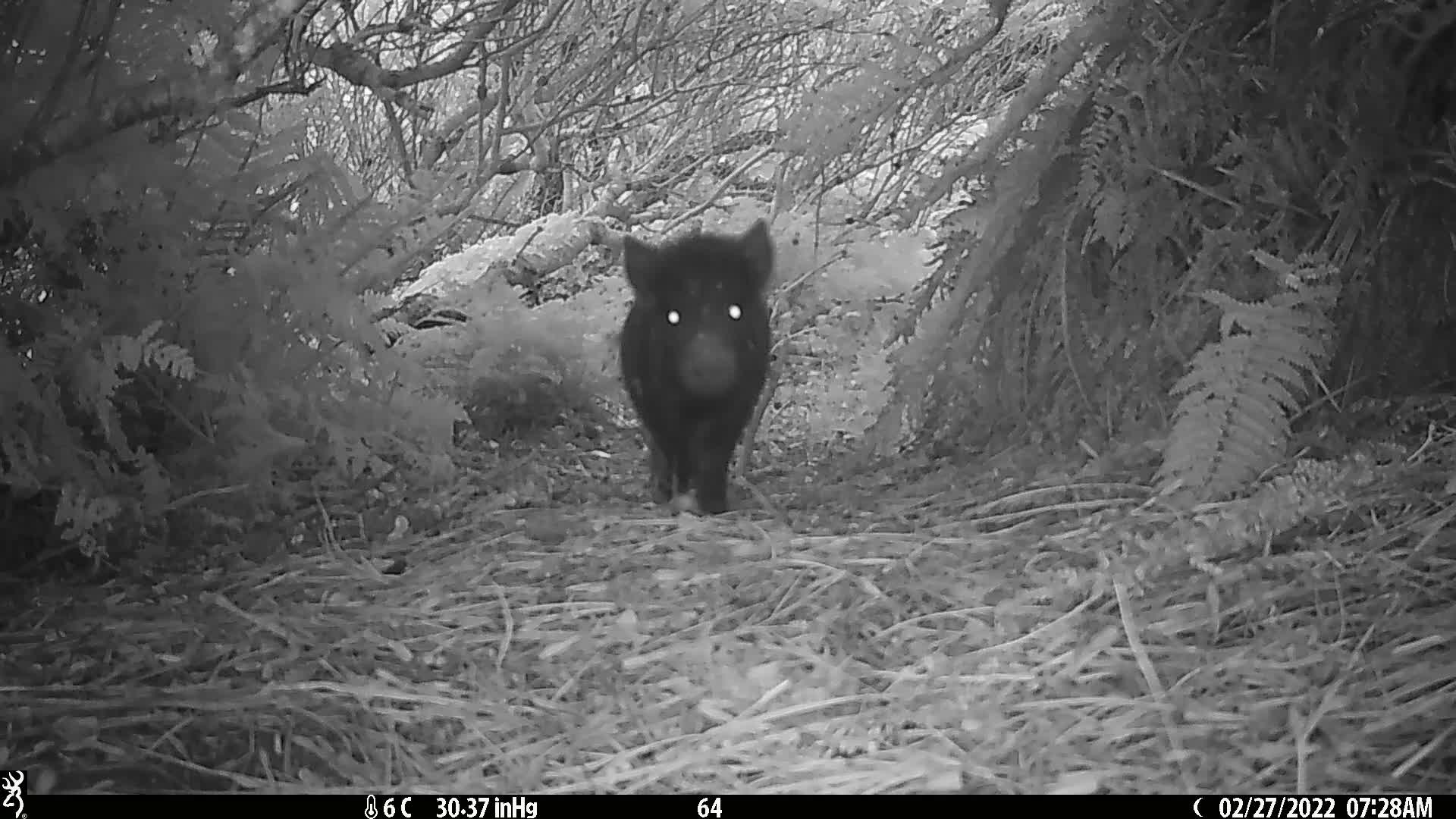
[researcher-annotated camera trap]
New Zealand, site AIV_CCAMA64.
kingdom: Animalia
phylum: Chordata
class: Mammalia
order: Artiodactyla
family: Suidae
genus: Sus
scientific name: Sus scrofa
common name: pig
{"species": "pig (Sus scrofa)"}